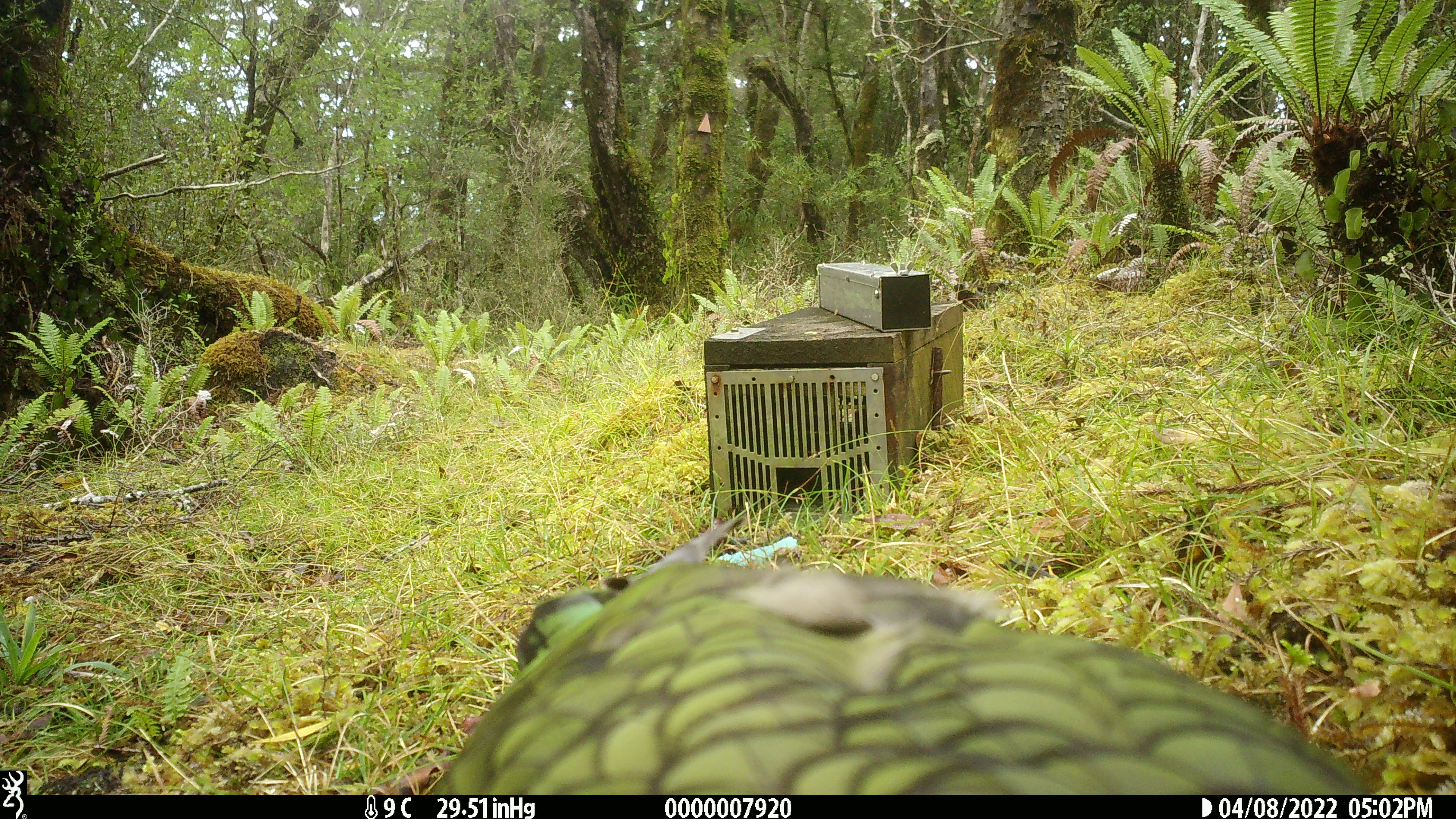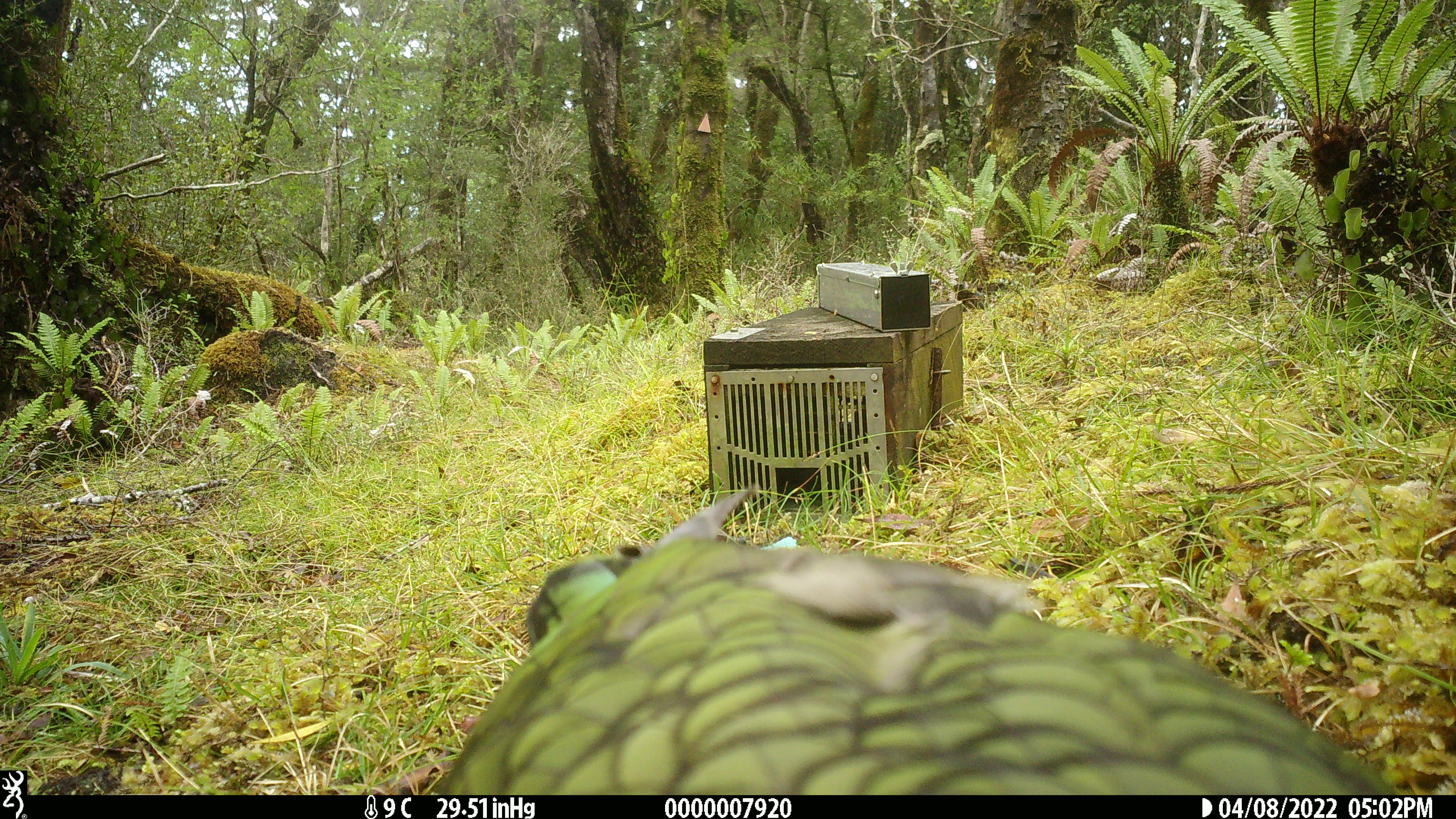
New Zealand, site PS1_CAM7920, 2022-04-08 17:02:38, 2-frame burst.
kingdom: Animalia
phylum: Chordata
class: Aves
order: Psittaciformes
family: Strigopidae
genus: Nestor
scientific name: Nestor notabilis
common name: kea